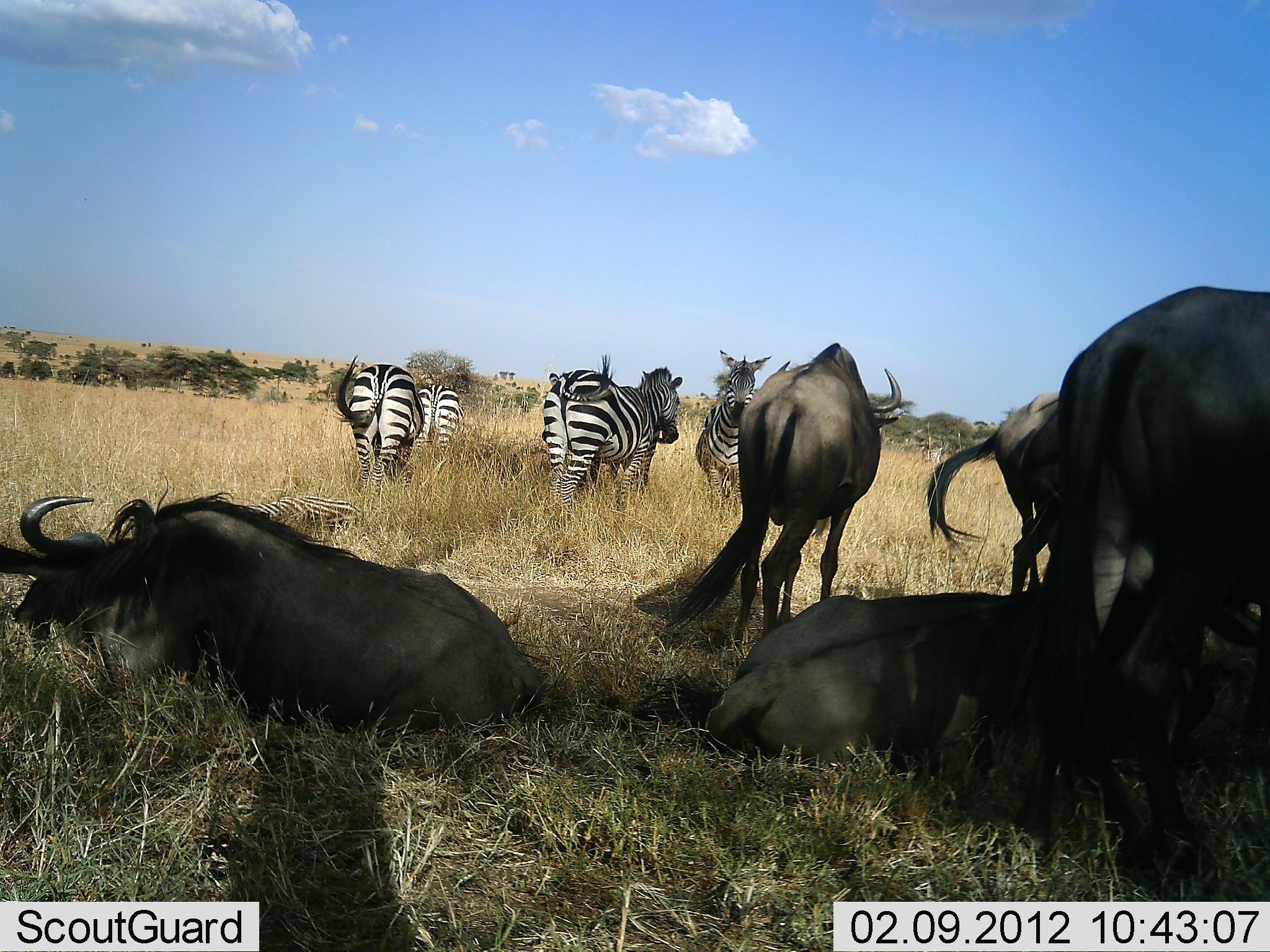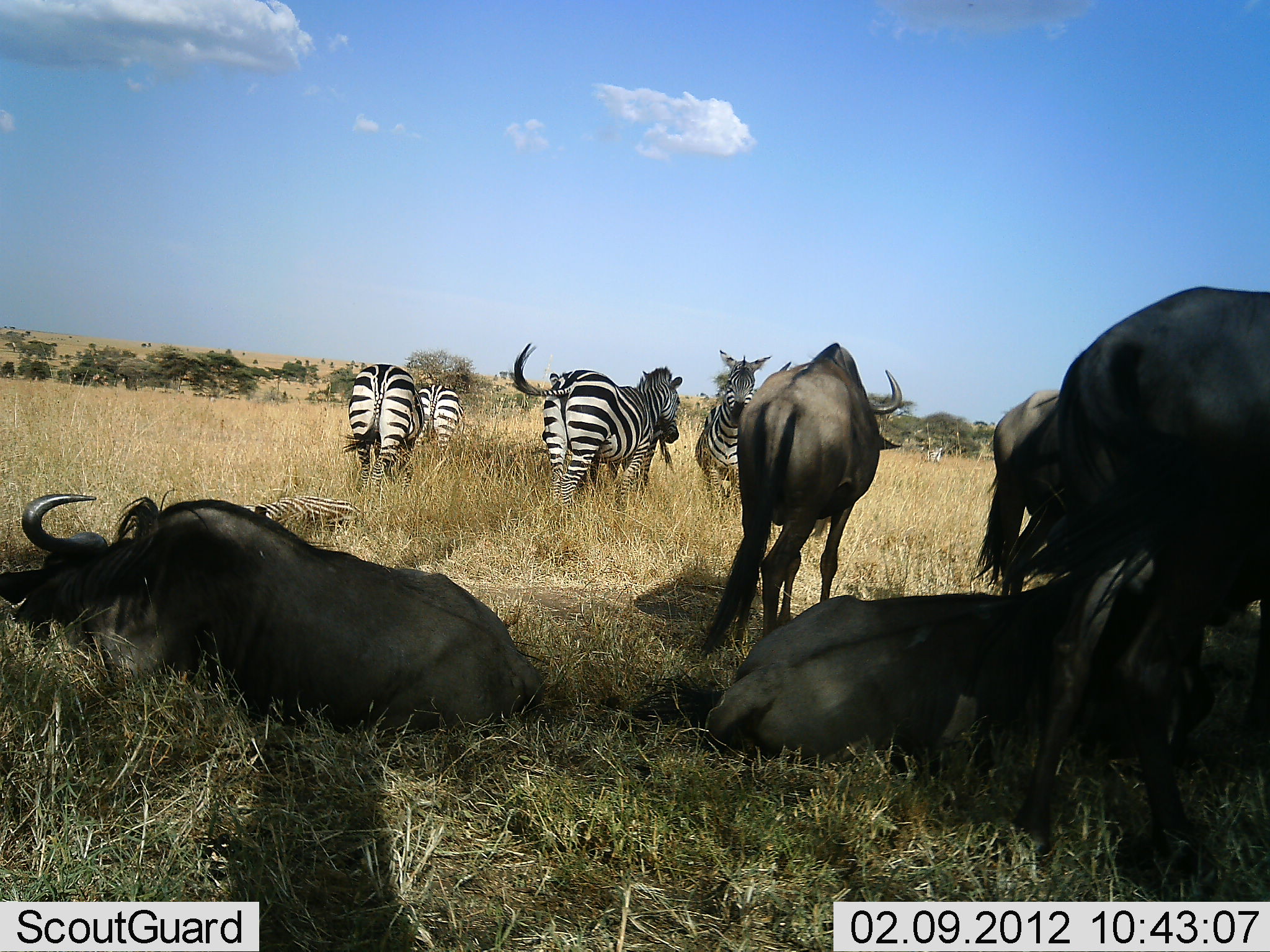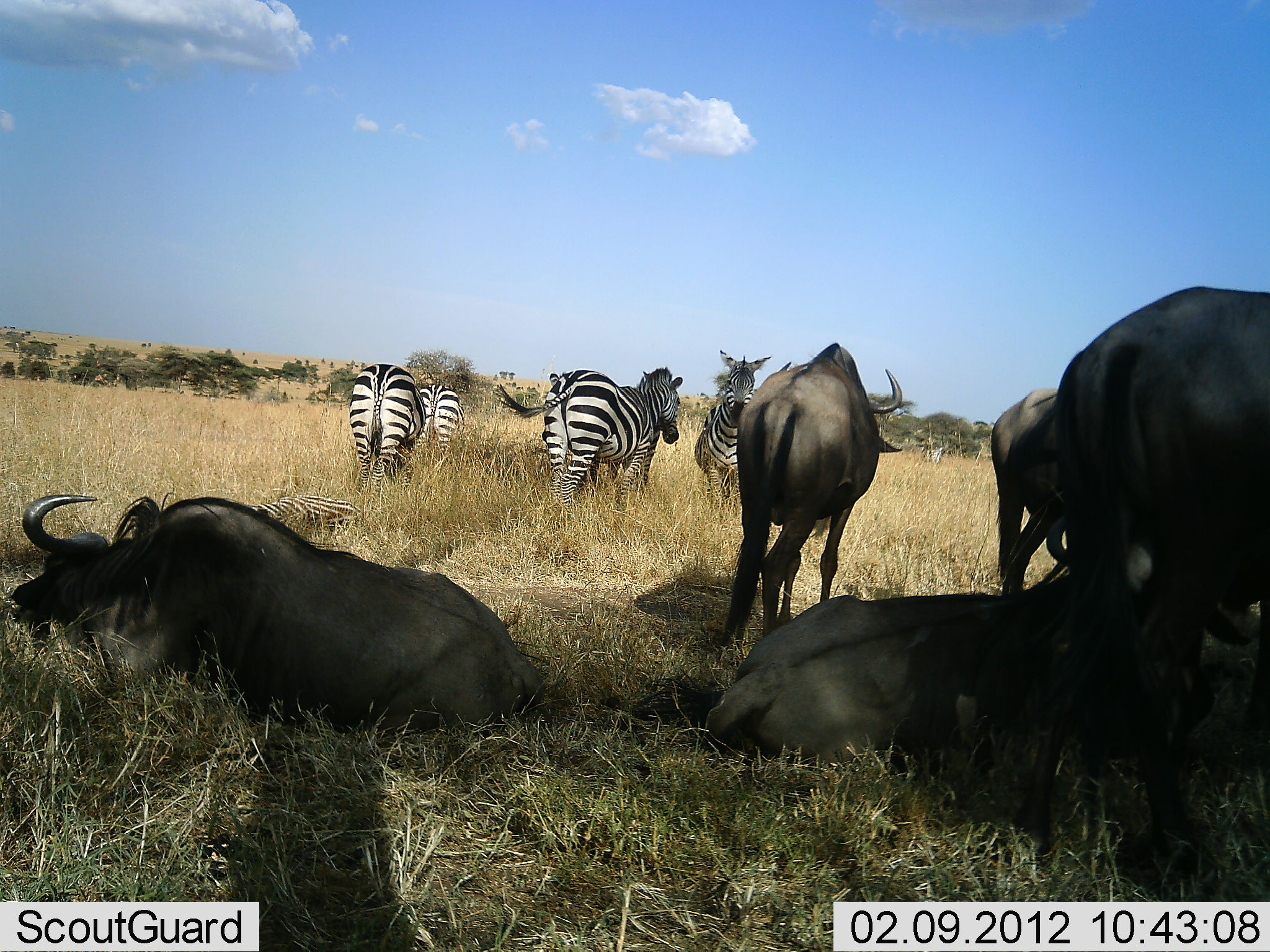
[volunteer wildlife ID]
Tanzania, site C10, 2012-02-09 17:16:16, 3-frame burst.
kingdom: Animalia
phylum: Chordata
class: Mammalia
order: Artiodactyla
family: Bovidae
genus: Connochaetes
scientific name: Connochaetes taurinus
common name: blue wildebeest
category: wildebeest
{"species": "wildebeest (blue wildebeest) (Connochaetes taurinus)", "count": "5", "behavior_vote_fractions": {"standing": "81%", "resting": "94%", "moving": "6%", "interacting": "6%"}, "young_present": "0%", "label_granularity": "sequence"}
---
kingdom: Animalia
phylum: Chordata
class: Mammalia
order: Perissodactyla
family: Equidae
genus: Equus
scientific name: Equus quagga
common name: plains zebra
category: zebra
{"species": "zebra (plains zebra) (Equus quagga)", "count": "5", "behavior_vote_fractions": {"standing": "88%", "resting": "31%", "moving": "19%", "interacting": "6%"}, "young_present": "6%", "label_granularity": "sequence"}